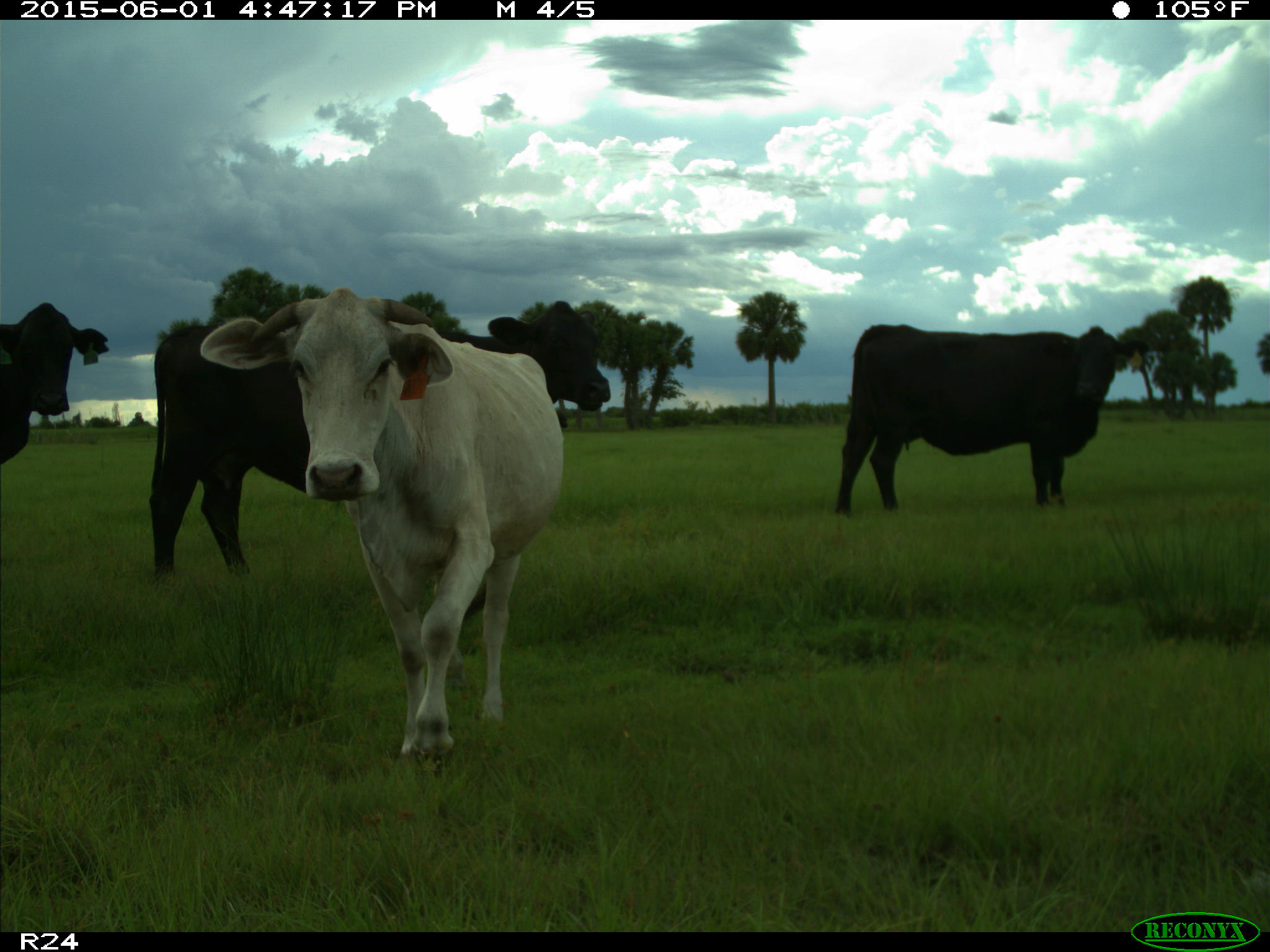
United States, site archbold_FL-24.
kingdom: Animalia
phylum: Chordata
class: Mammalia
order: Artiodactyla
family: Bovidae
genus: Bos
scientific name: Bos taurus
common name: domestic cow